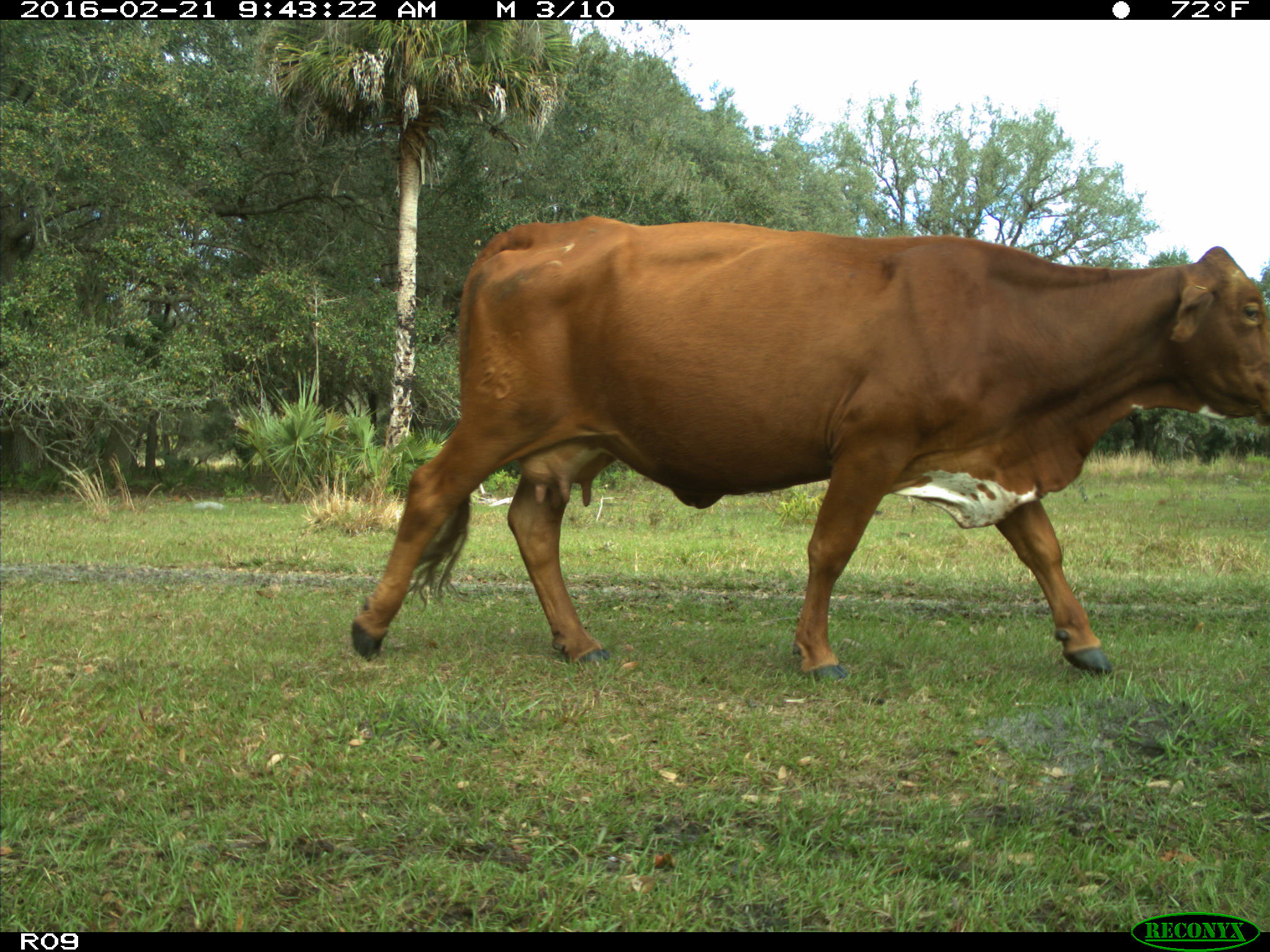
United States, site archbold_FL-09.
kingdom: Animalia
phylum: Chordata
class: Mammalia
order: Artiodactyla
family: Bovidae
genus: Bos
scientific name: Bos taurus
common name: domestic cow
Bos taurus (domestic cow).